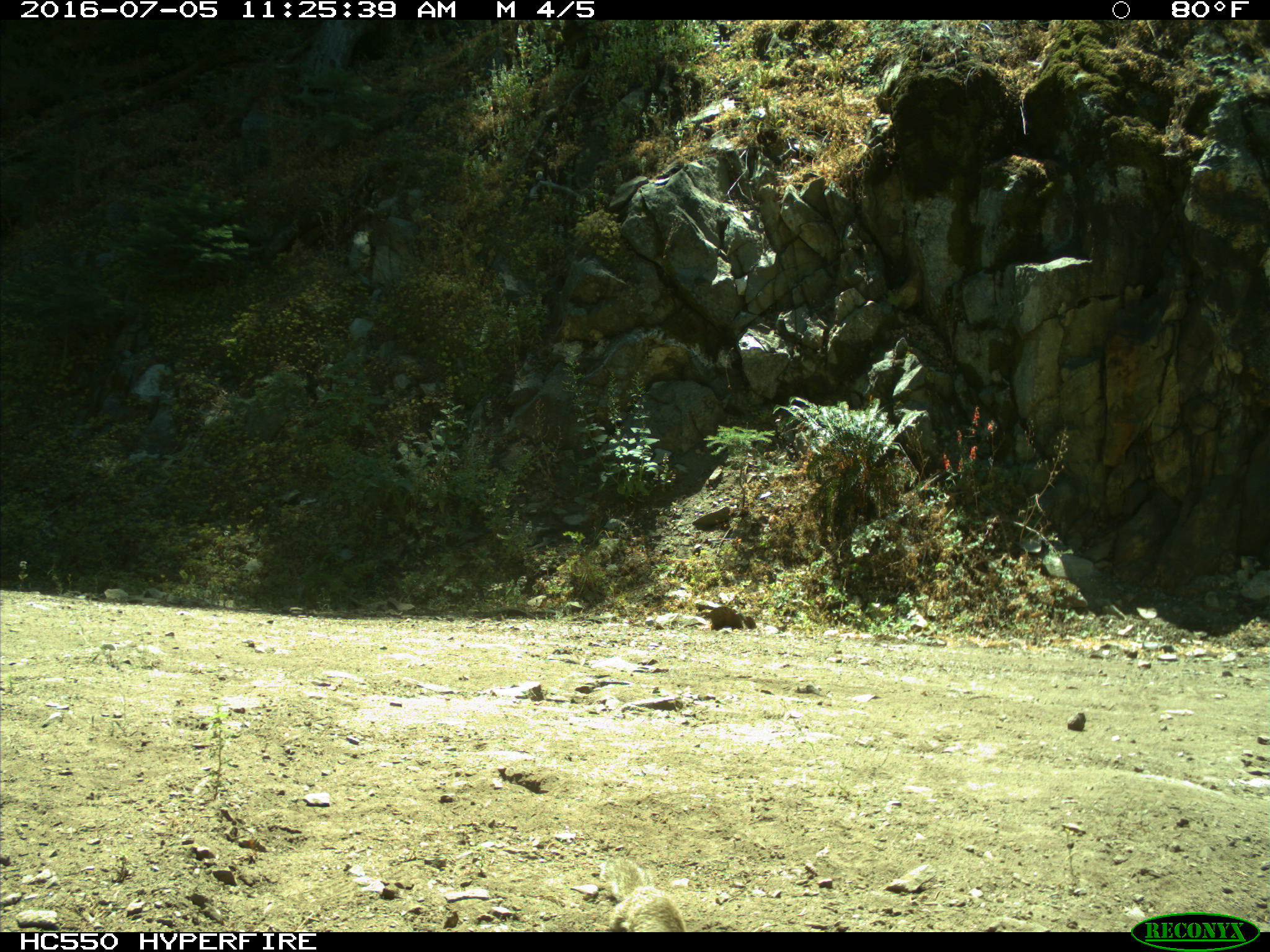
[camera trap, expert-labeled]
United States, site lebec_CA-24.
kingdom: Animalia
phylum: Chordata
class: Mammalia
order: Rodentia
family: Sciuridae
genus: Sciurus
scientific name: Sciurus carolinensis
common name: eastern gray squirrel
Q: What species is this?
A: Sciurus carolinensis (eastern gray squirrel).